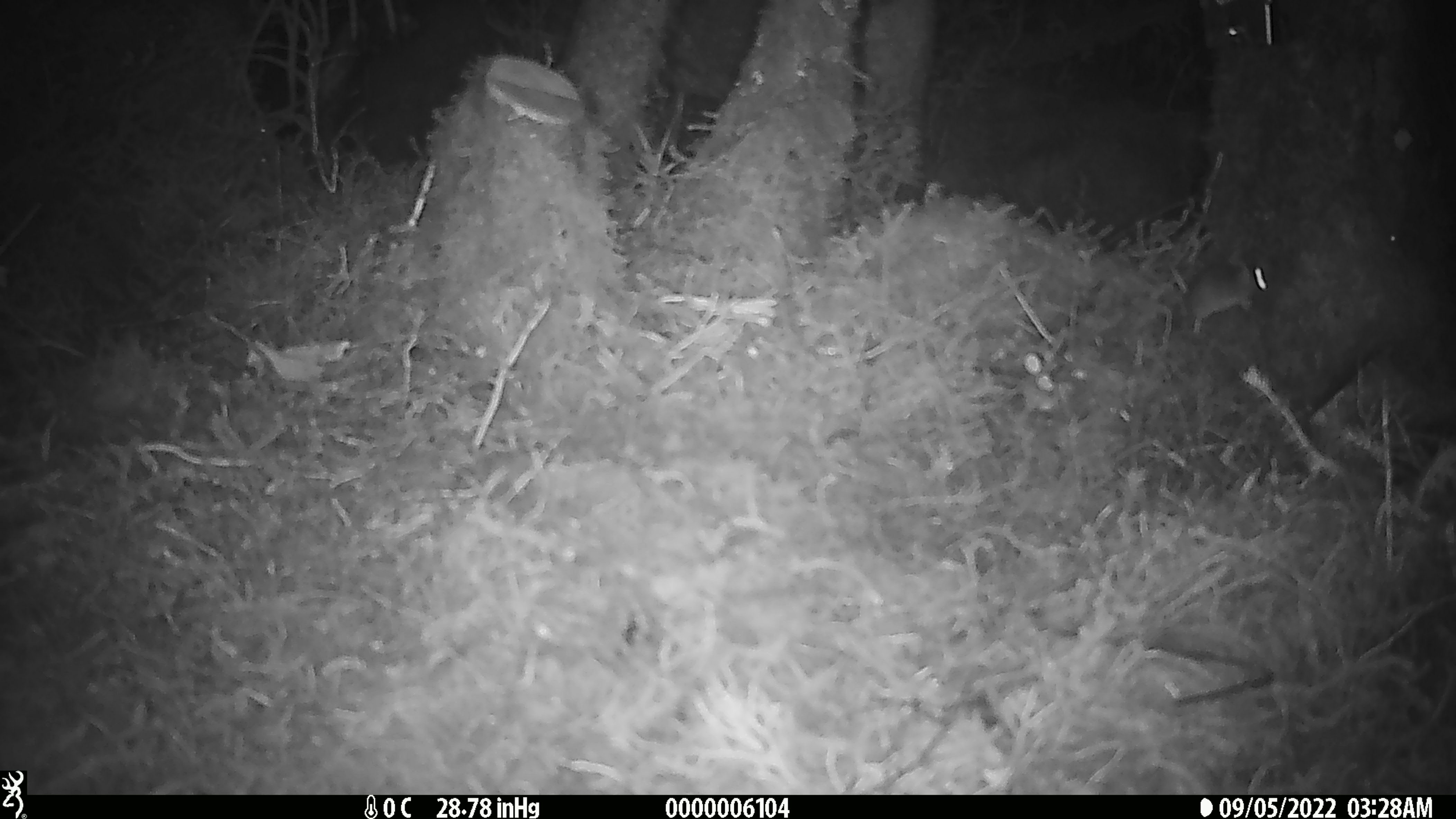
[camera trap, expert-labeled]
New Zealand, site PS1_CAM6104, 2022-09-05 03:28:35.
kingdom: Animalia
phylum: Chordata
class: Mammalia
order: Rodentia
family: Muridae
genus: Mus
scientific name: Mus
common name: mouse